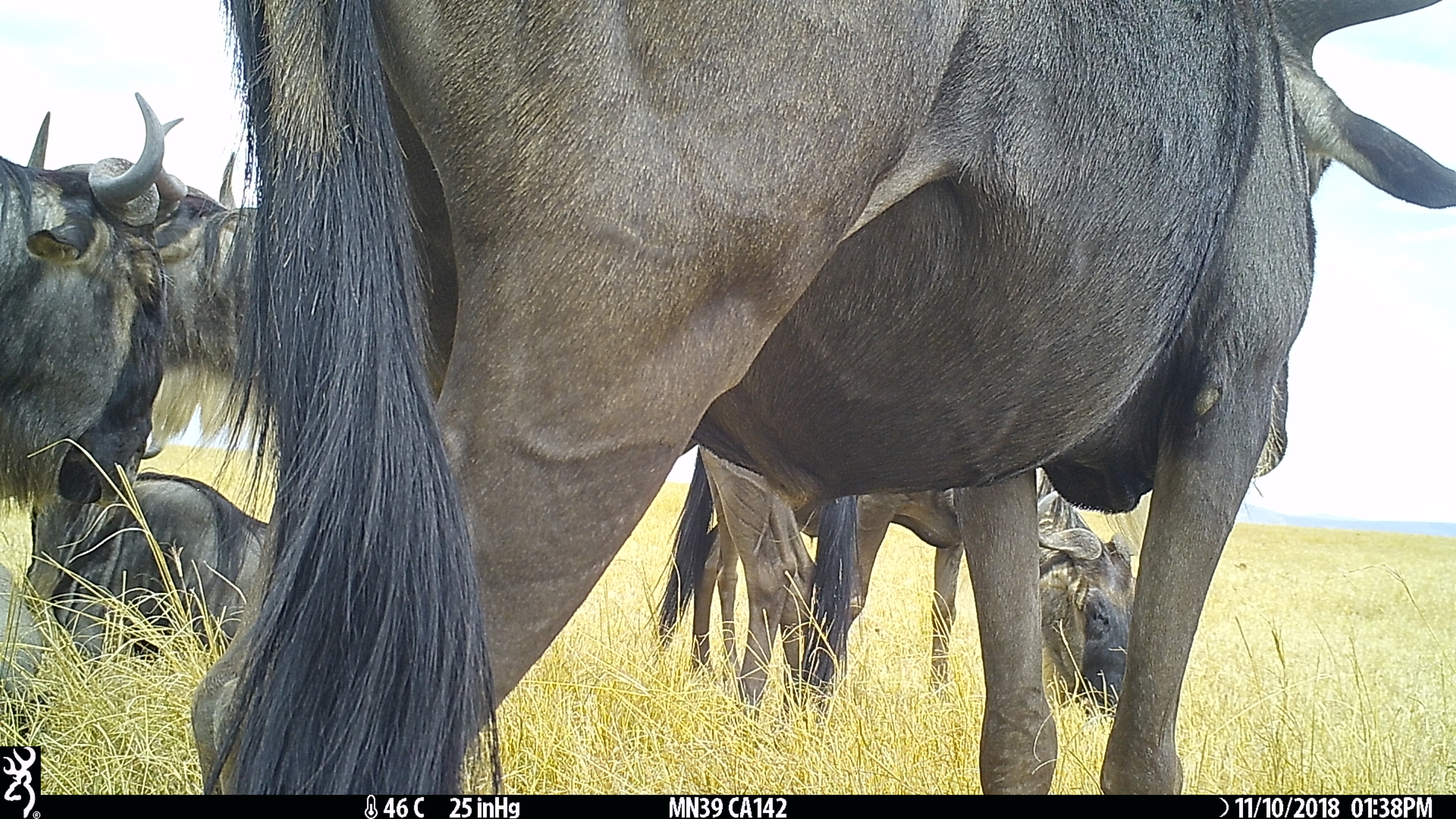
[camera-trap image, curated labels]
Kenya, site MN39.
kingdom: Animalia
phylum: Chordata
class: Mammalia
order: Artiodactyla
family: Bovidae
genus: Connochaetes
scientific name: Connochaetes taurinus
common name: blue wildebeest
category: wildebeest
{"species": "wildebeest (blue wildebeest) (Connochaetes taurinus)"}